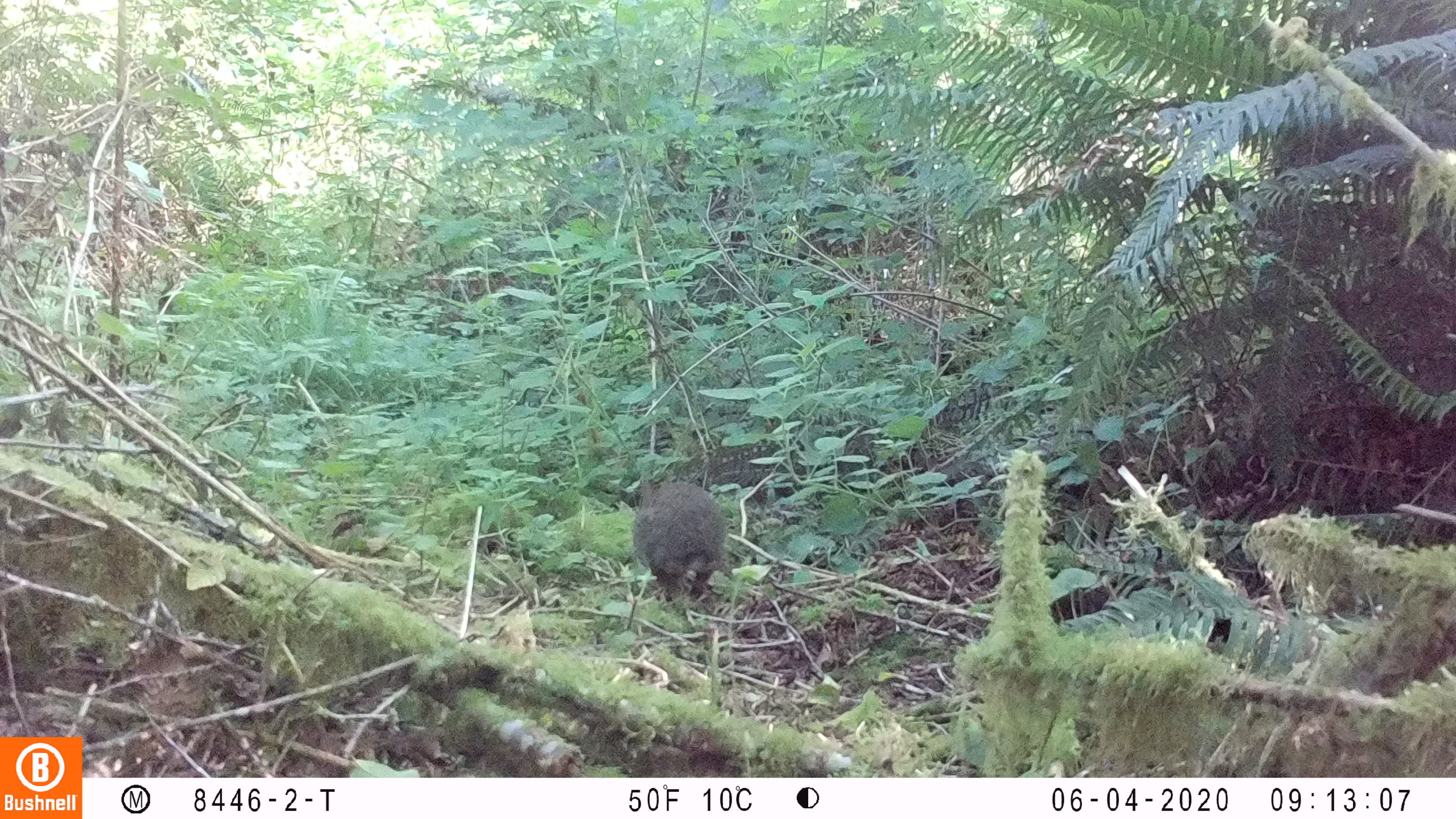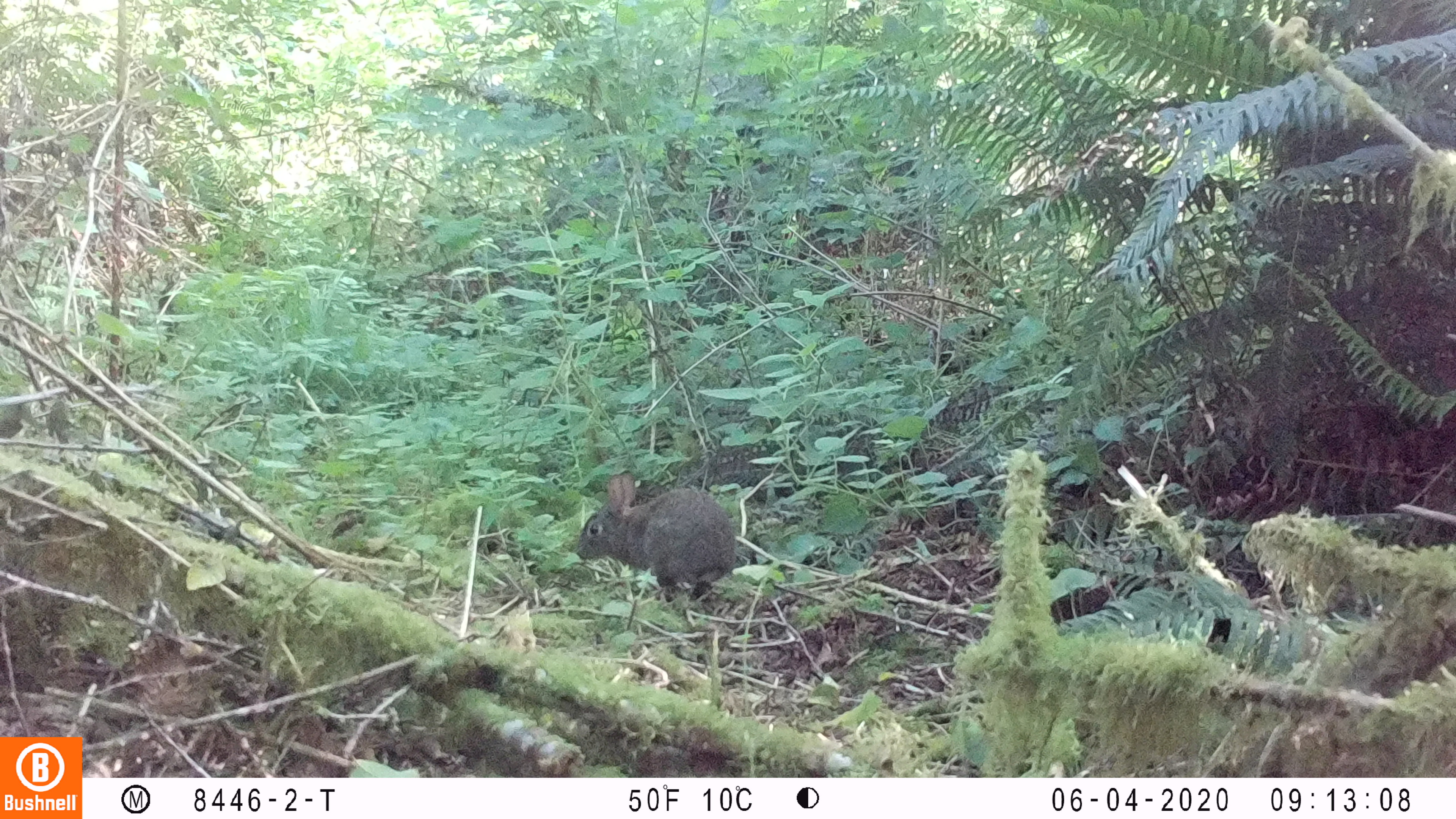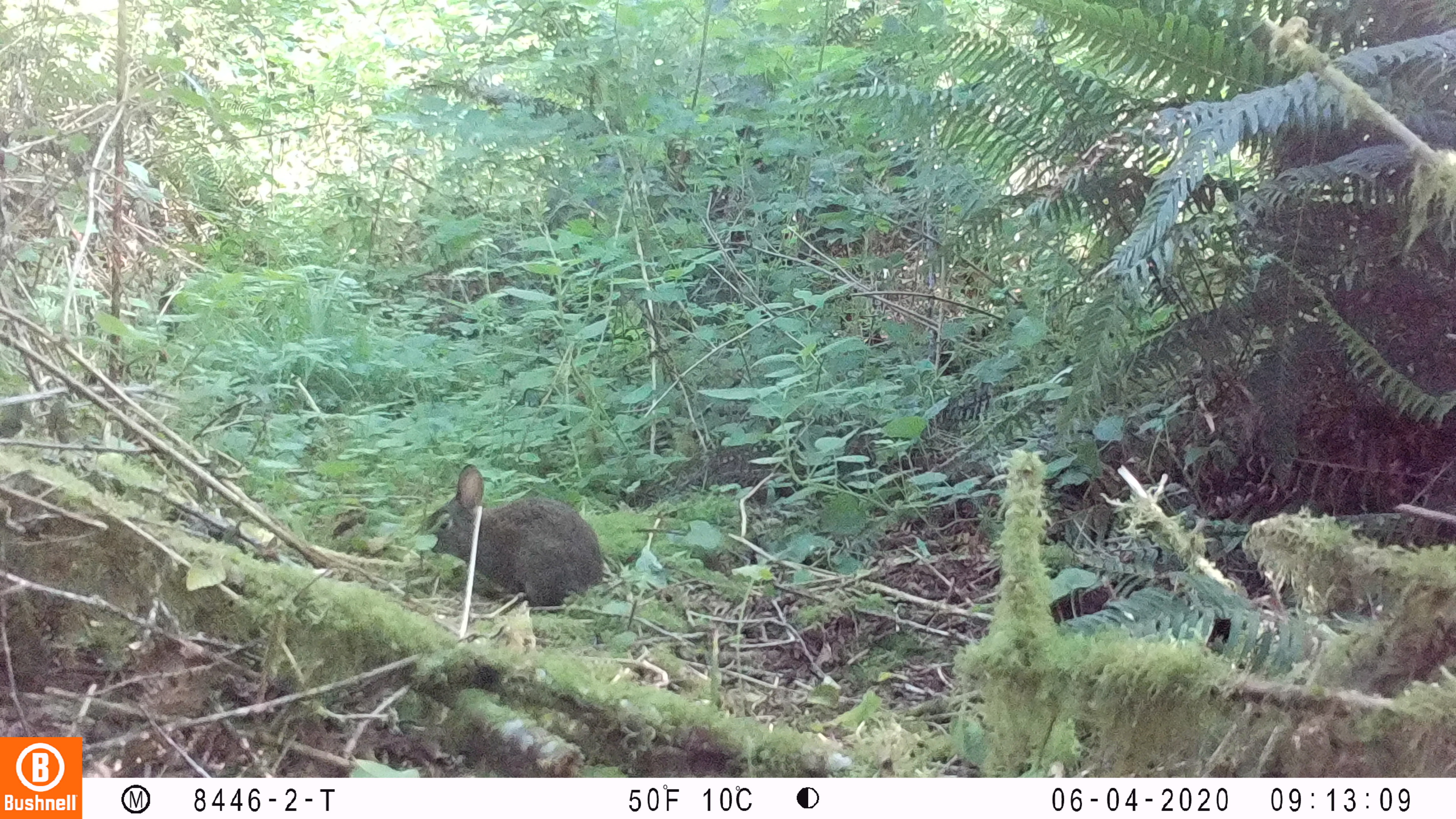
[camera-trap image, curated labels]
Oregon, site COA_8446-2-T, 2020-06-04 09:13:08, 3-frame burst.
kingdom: Animalia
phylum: Chordata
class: Mammalia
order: Lagomorpha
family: Leporidae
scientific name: Leporidae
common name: hares and rabbits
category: leporidae family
Leporidae family (hares and rabbits) (Leporidae).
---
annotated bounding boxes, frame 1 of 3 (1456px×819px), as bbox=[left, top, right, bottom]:
leporidae family: bbox=[628, 469, 727, 604]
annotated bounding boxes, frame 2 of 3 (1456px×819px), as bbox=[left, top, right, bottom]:
leporidae family: bbox=[572, 468, 740, 603]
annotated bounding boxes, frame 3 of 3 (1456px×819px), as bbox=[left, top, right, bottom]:
leporidae family: bbox=[422, 461, 607, 612]